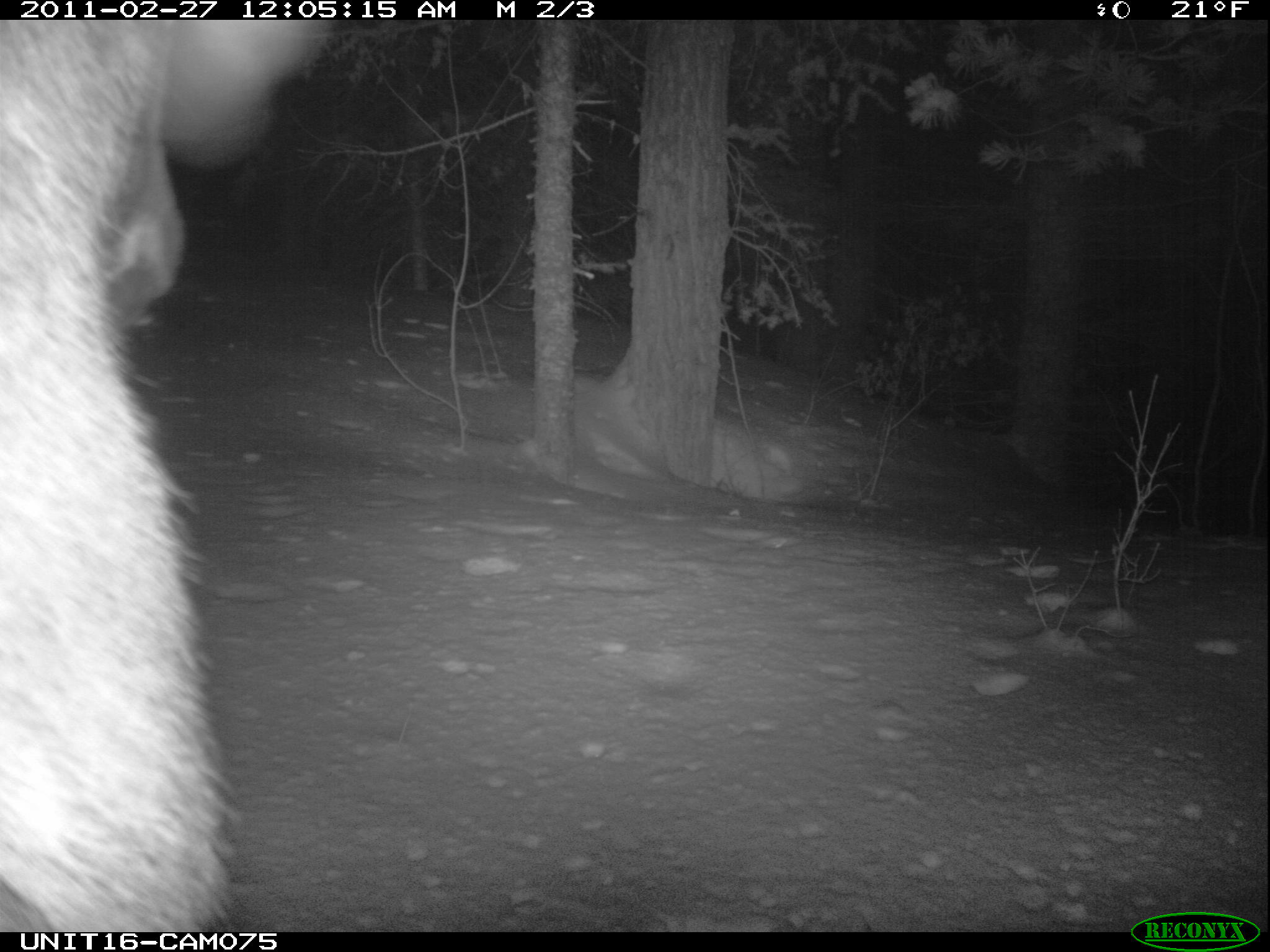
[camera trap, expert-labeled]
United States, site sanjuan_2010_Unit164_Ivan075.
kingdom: Animalia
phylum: Chordata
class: Mammalia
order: Artiodactyla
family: Cervidae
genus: Cervus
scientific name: Cervus elaphus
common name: red deer